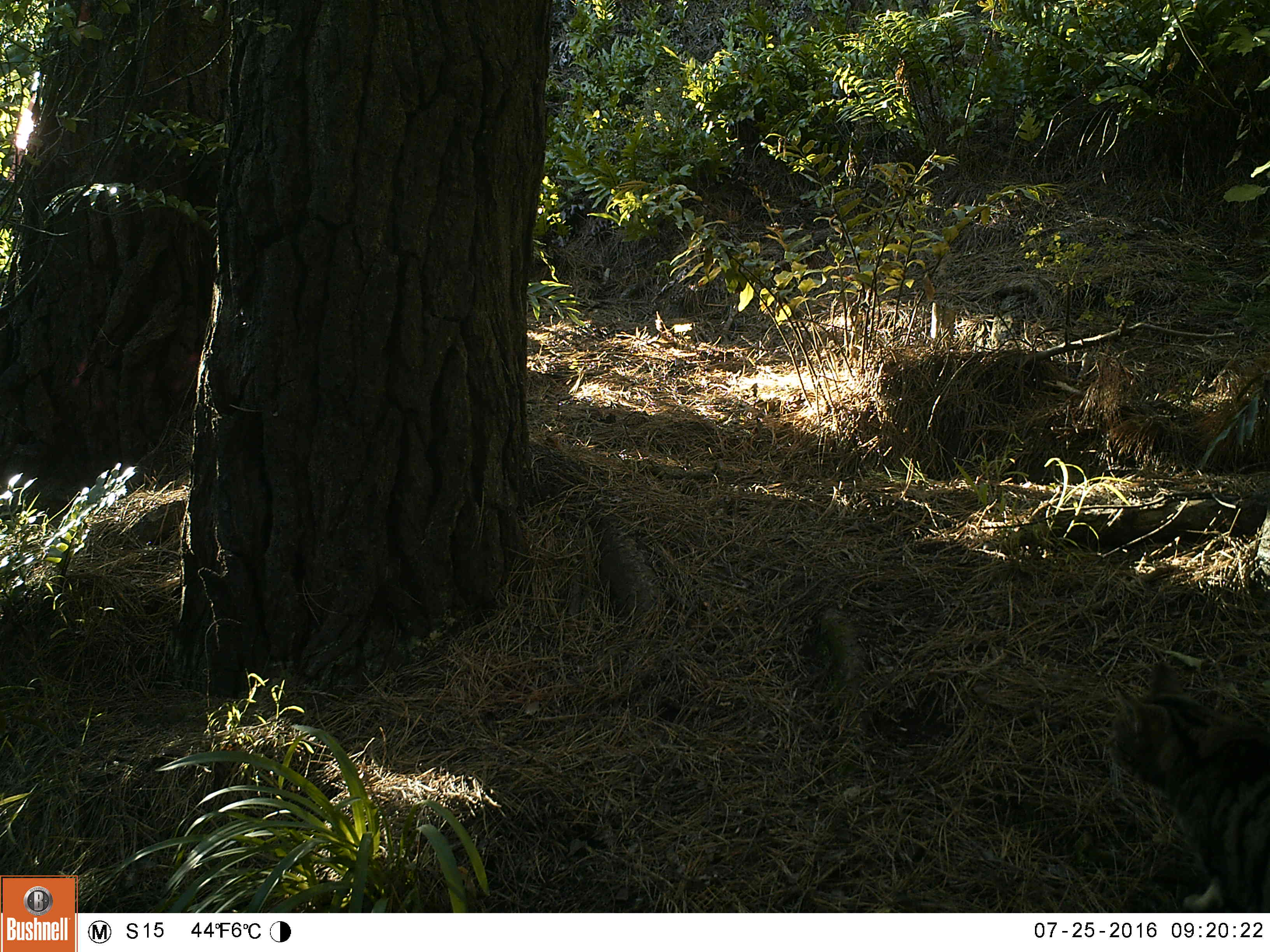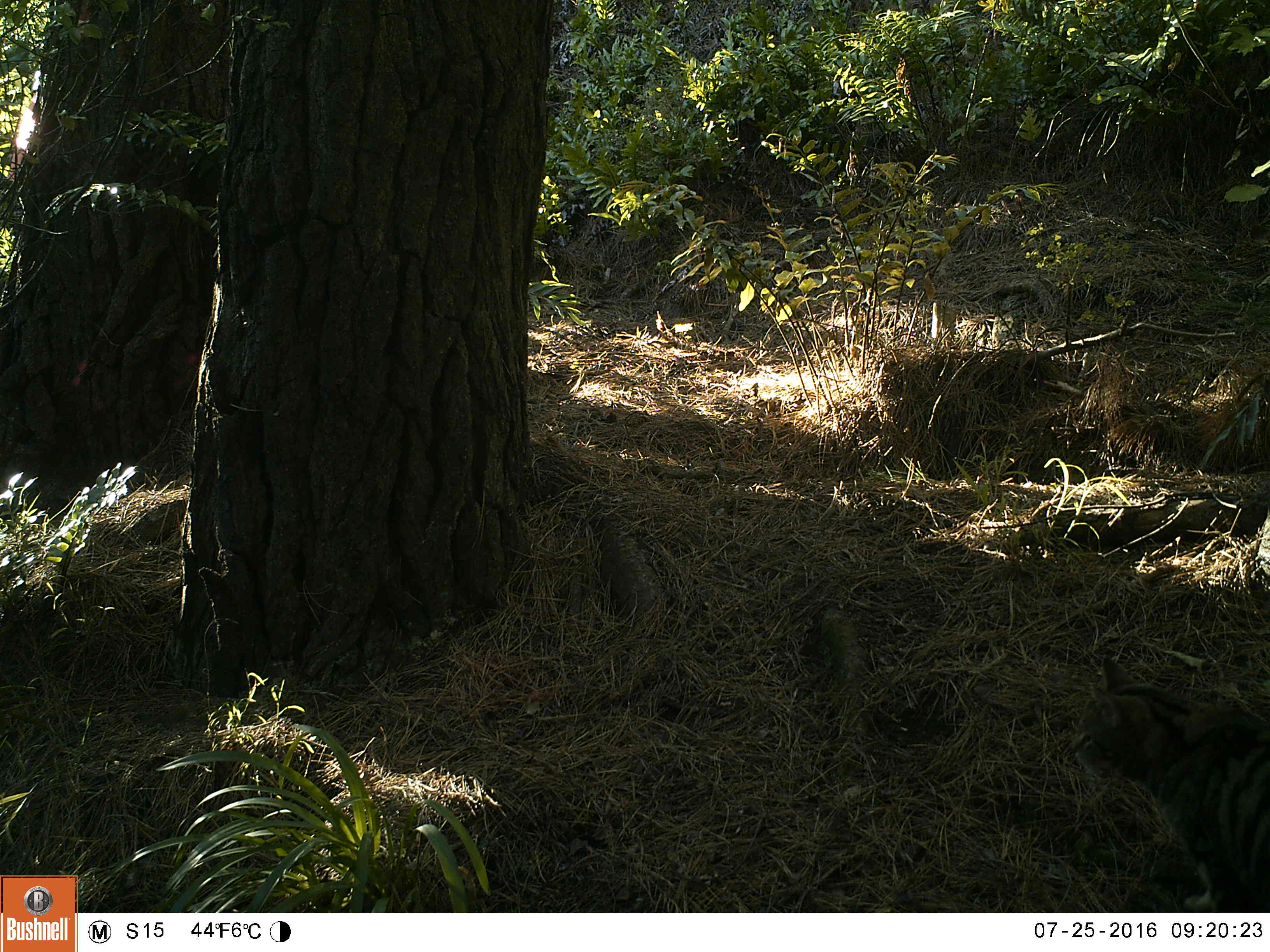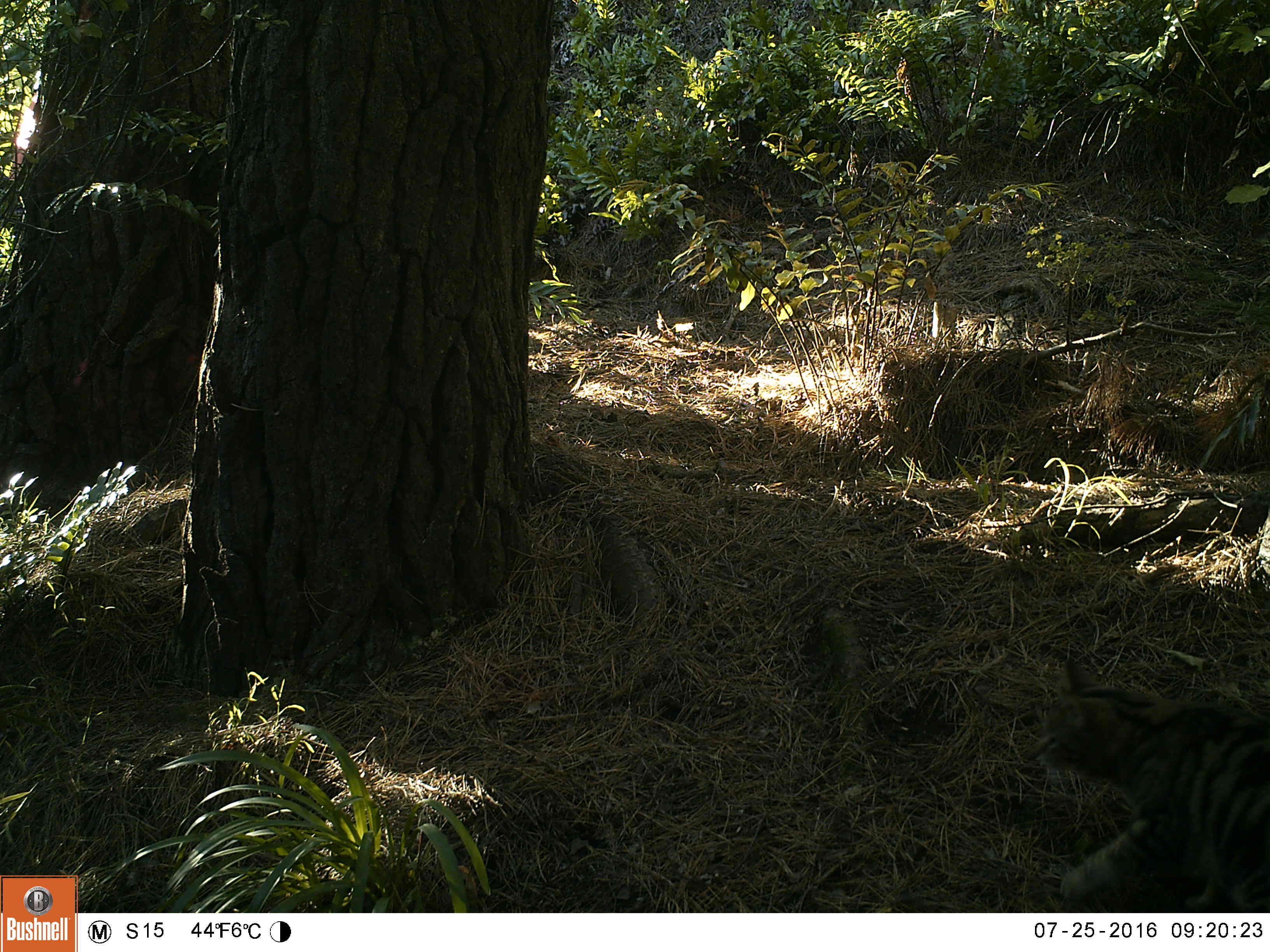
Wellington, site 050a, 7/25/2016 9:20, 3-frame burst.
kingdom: Animalia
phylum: Chordata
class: Mammalia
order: Carnivora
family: Felidae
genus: Felis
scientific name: Felis catus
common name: cat